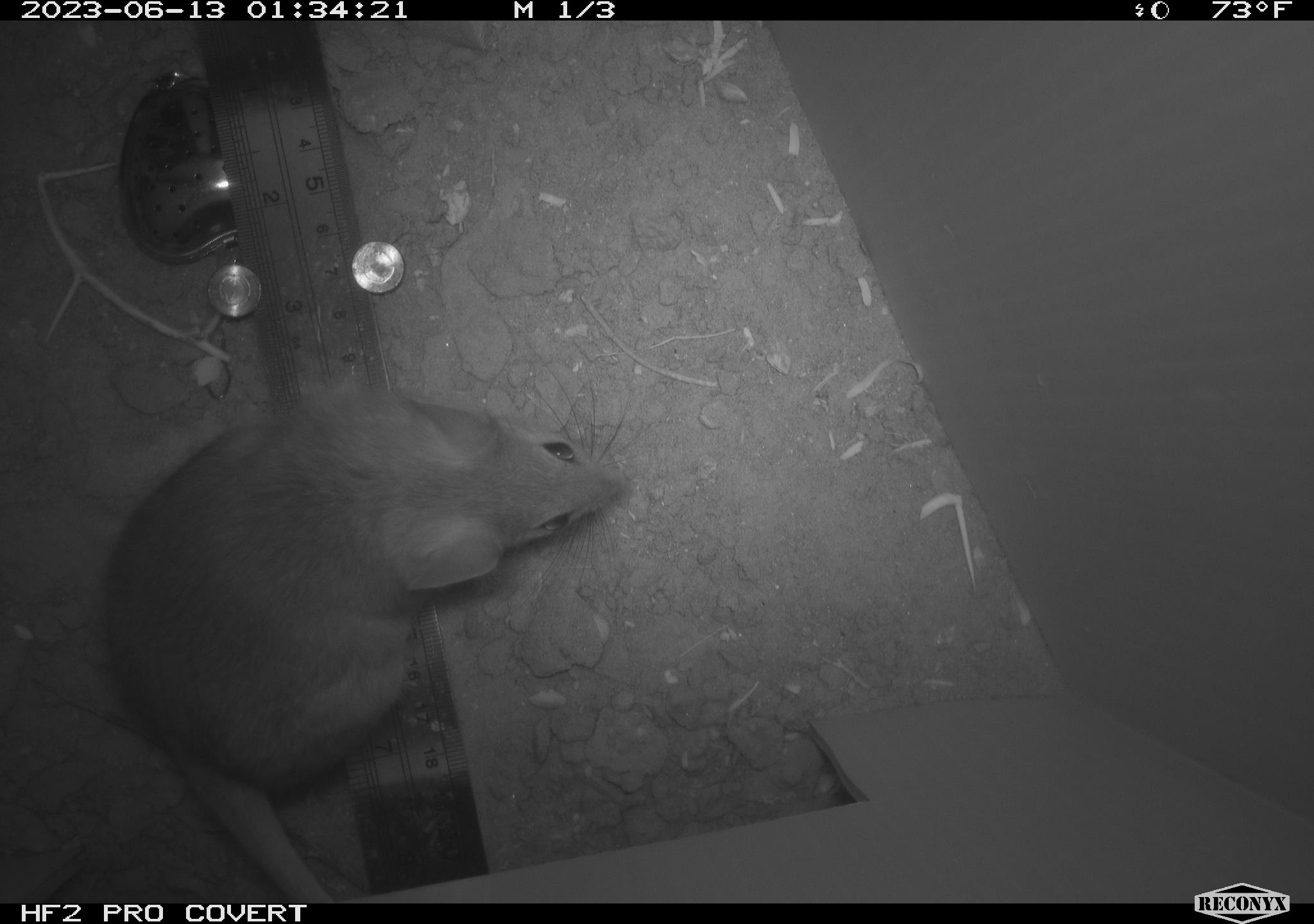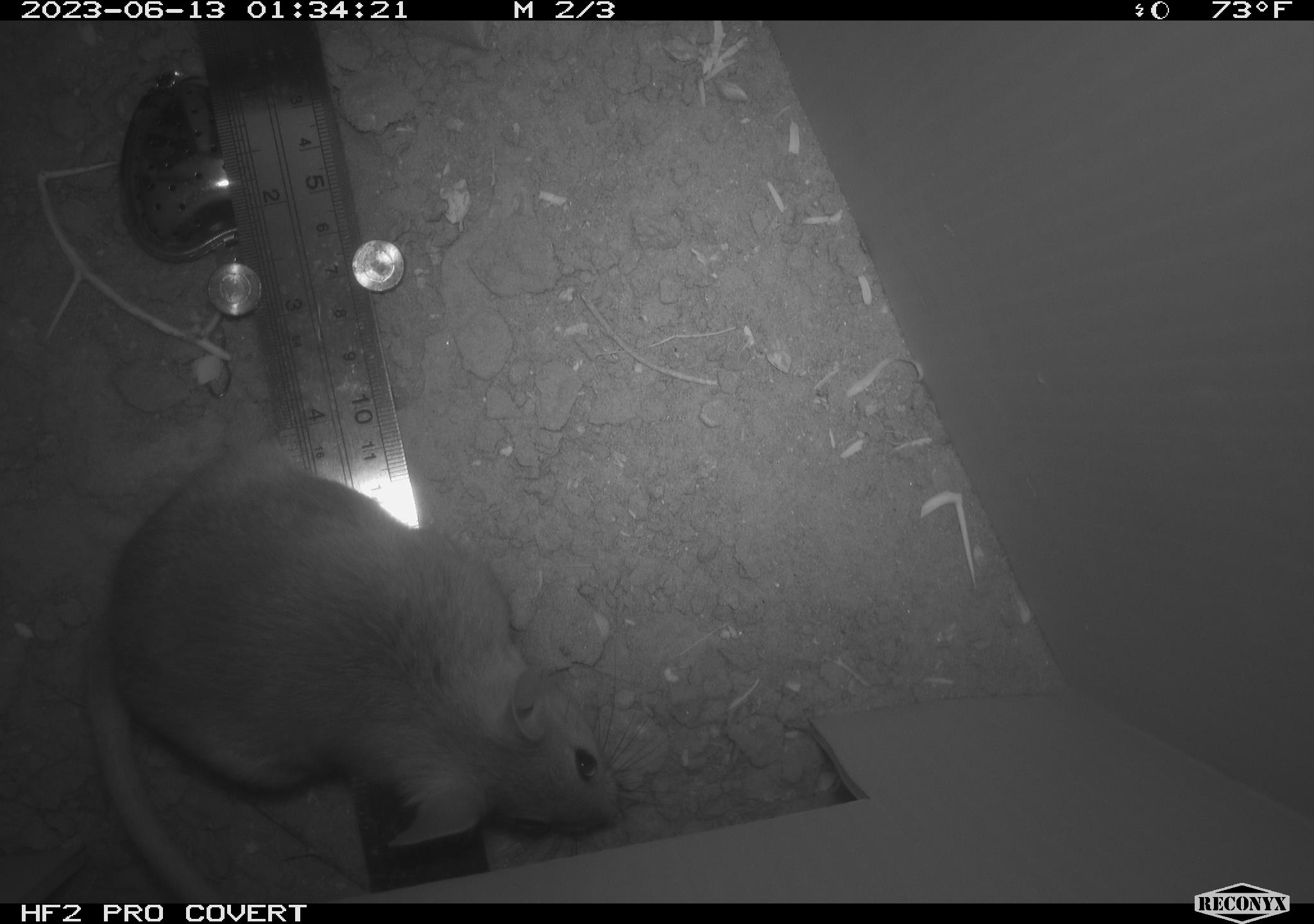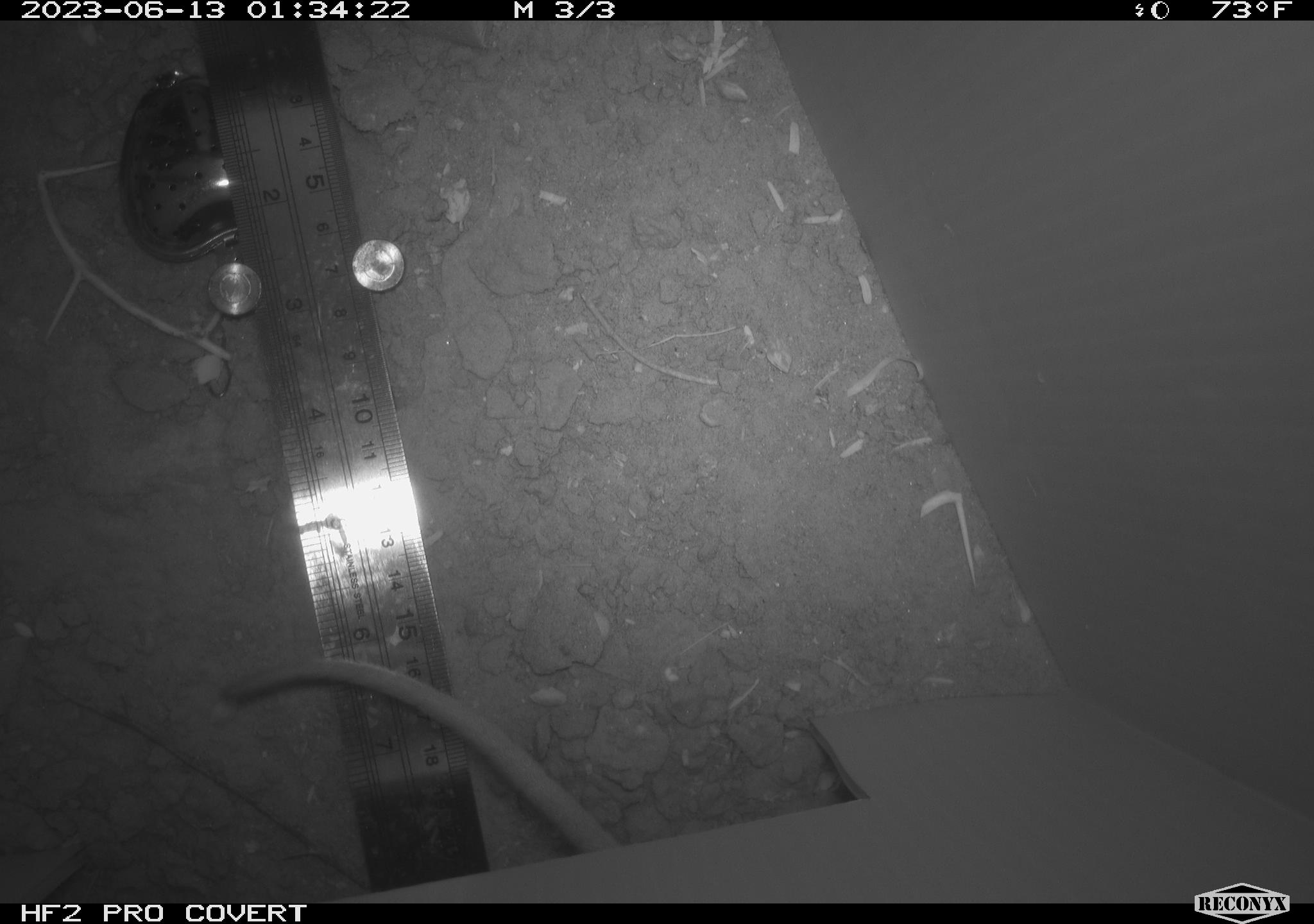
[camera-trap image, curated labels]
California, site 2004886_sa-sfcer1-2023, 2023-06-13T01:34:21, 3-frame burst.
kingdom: Animalia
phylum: Chordata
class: Mammalia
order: Rodentia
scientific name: Rodentia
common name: mouse species